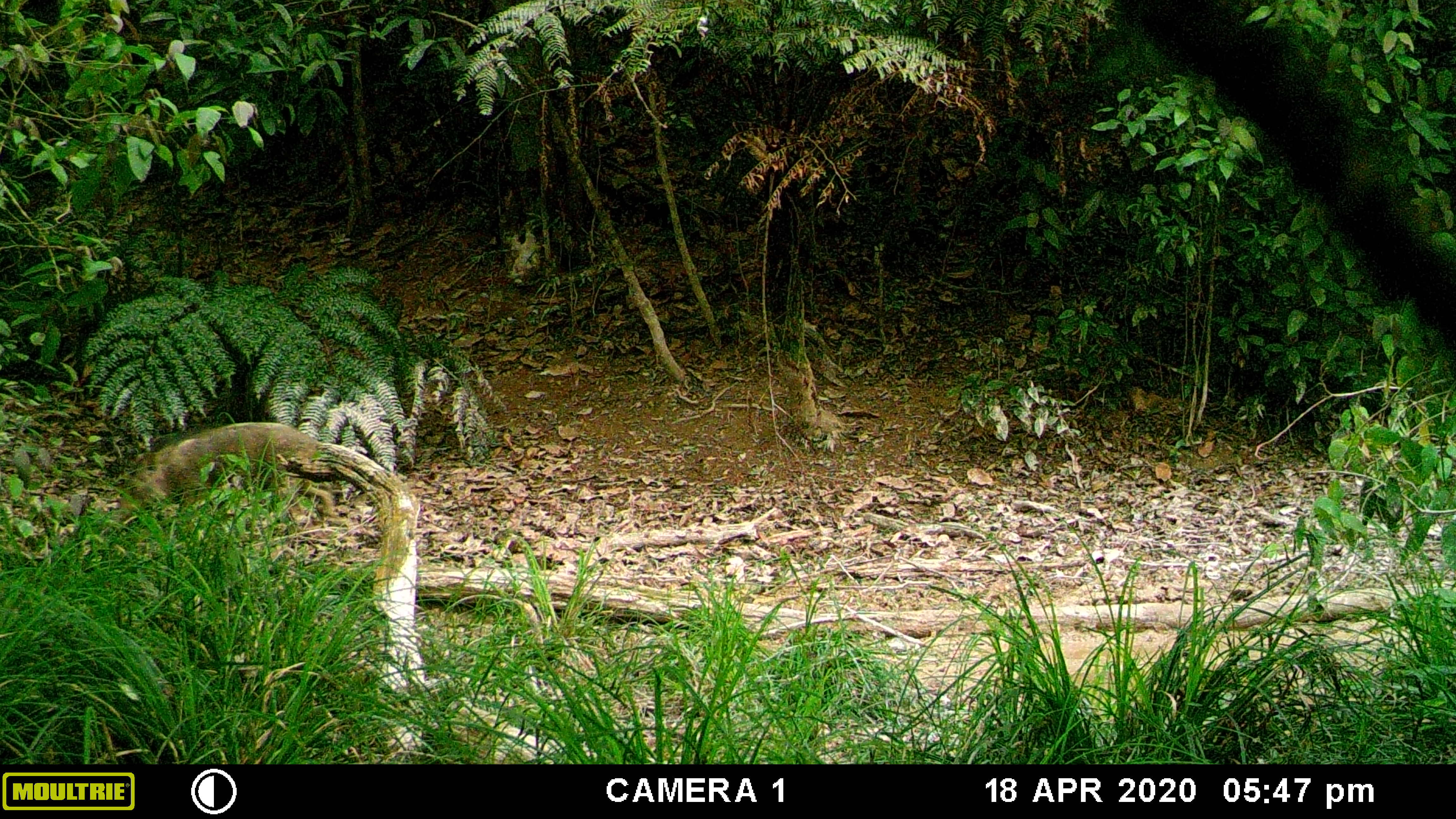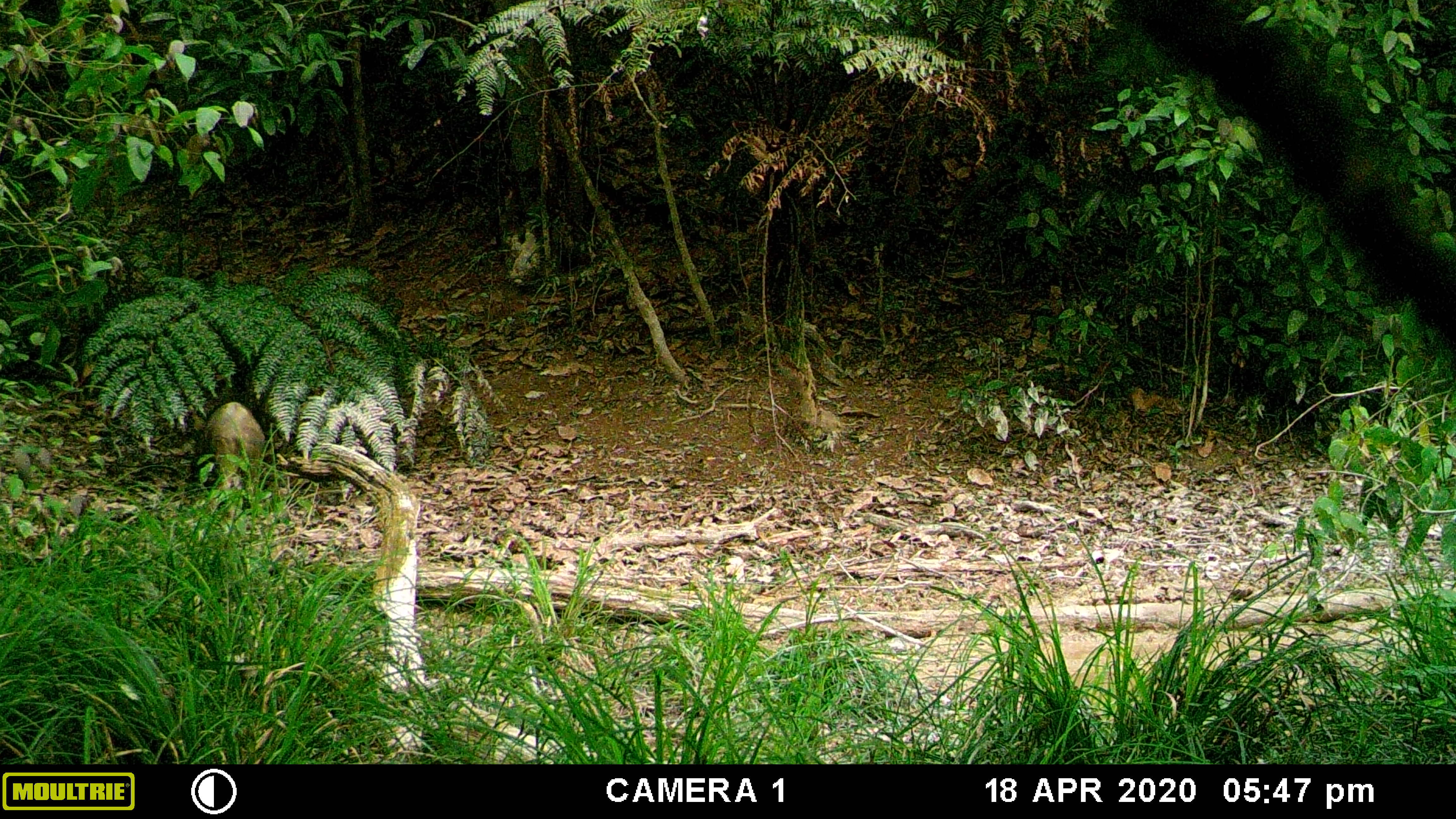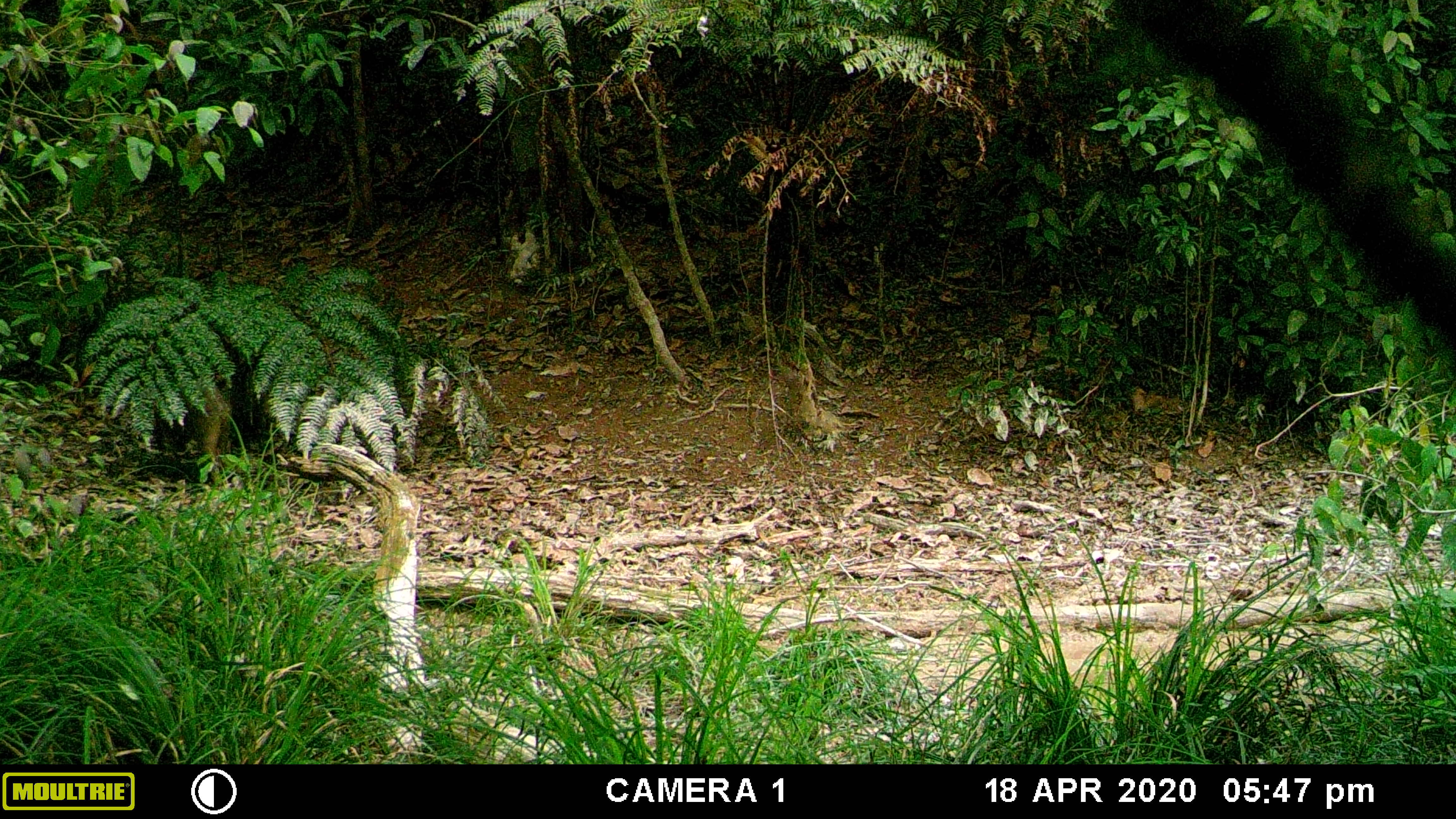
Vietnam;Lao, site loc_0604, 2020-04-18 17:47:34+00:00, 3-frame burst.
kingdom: Animalia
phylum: Chordata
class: Mammalia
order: Artiodactyla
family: Suidae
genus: Sus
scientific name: Sus scrofa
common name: eurasian wild pig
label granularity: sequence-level